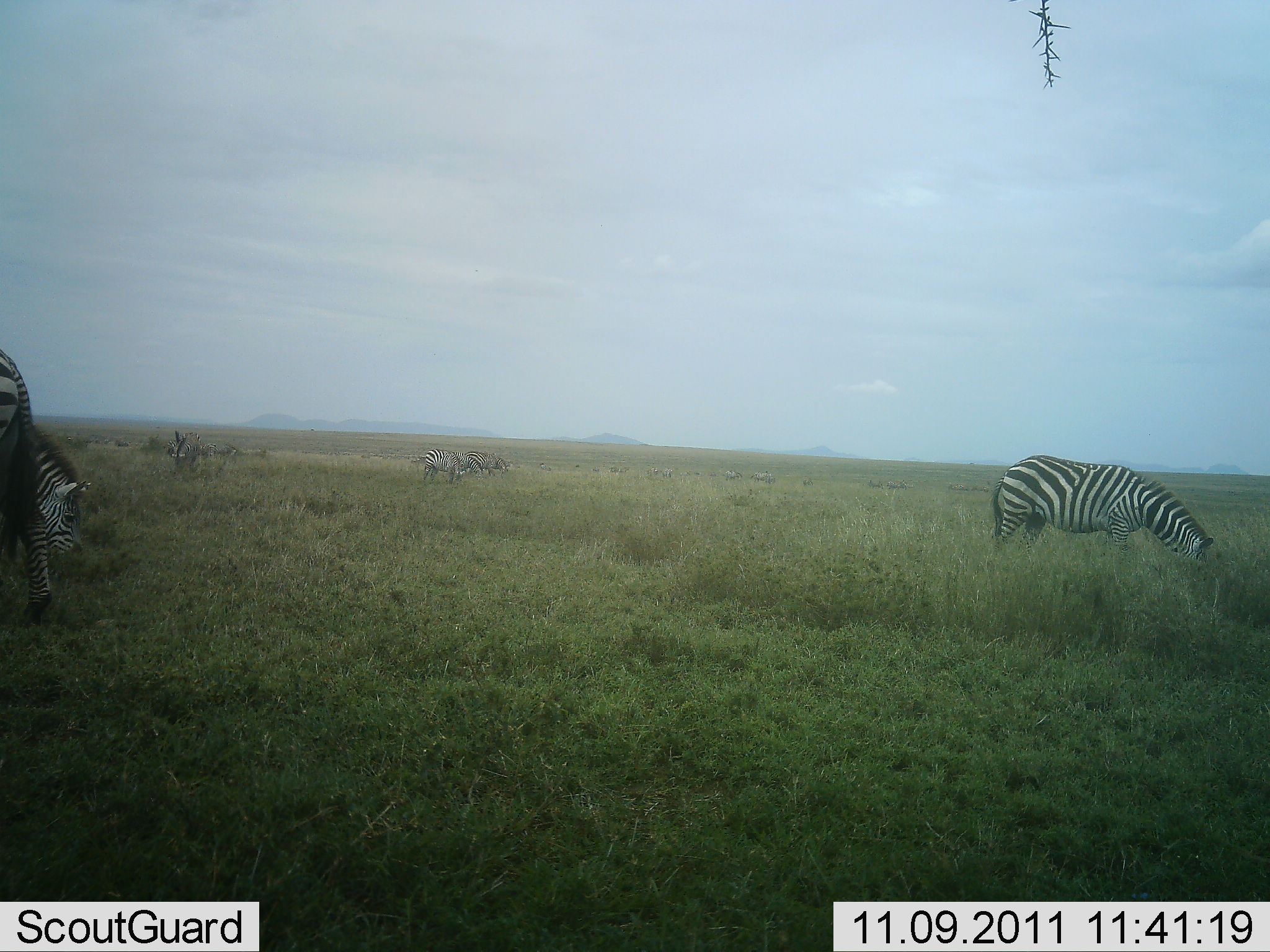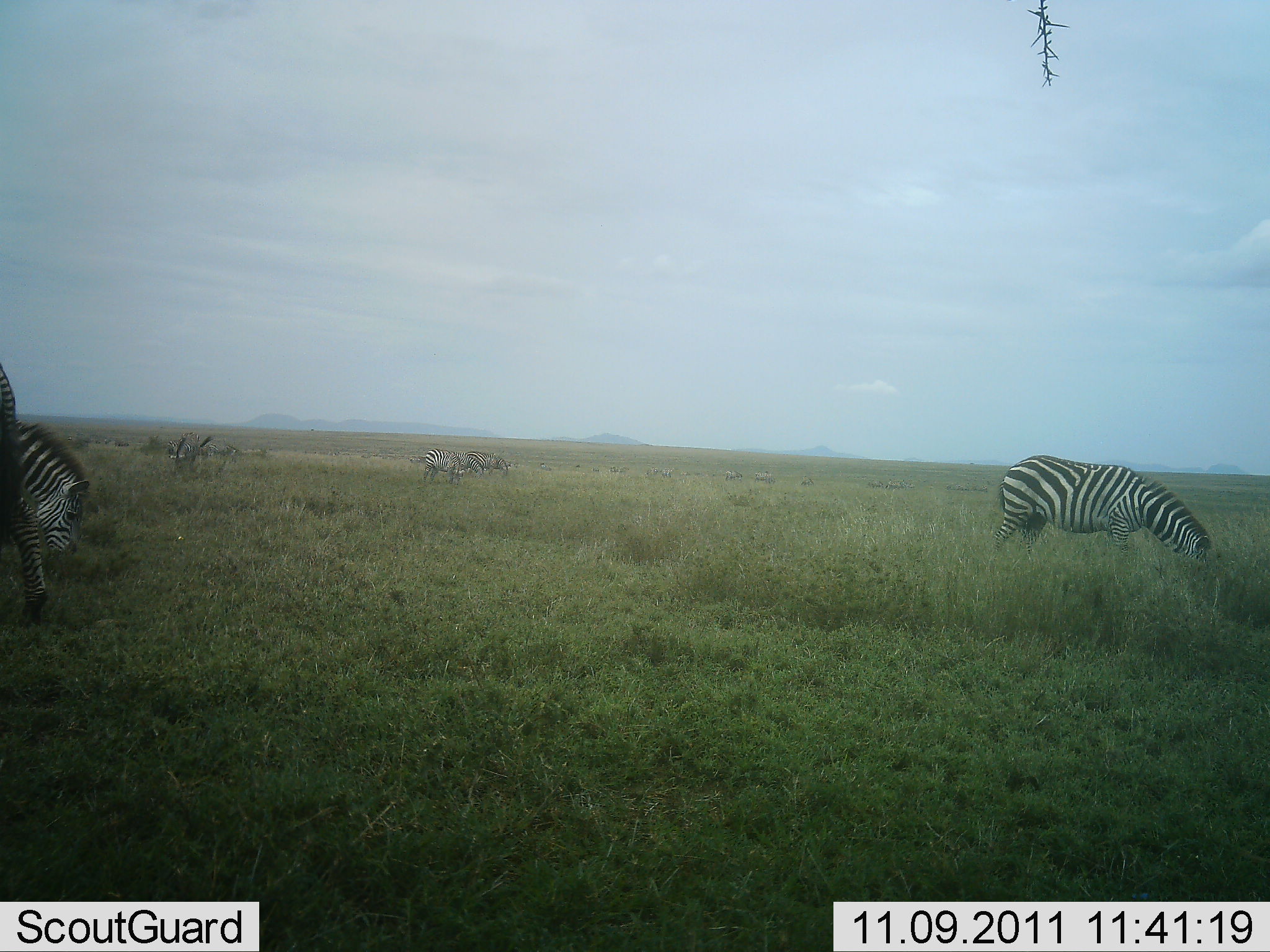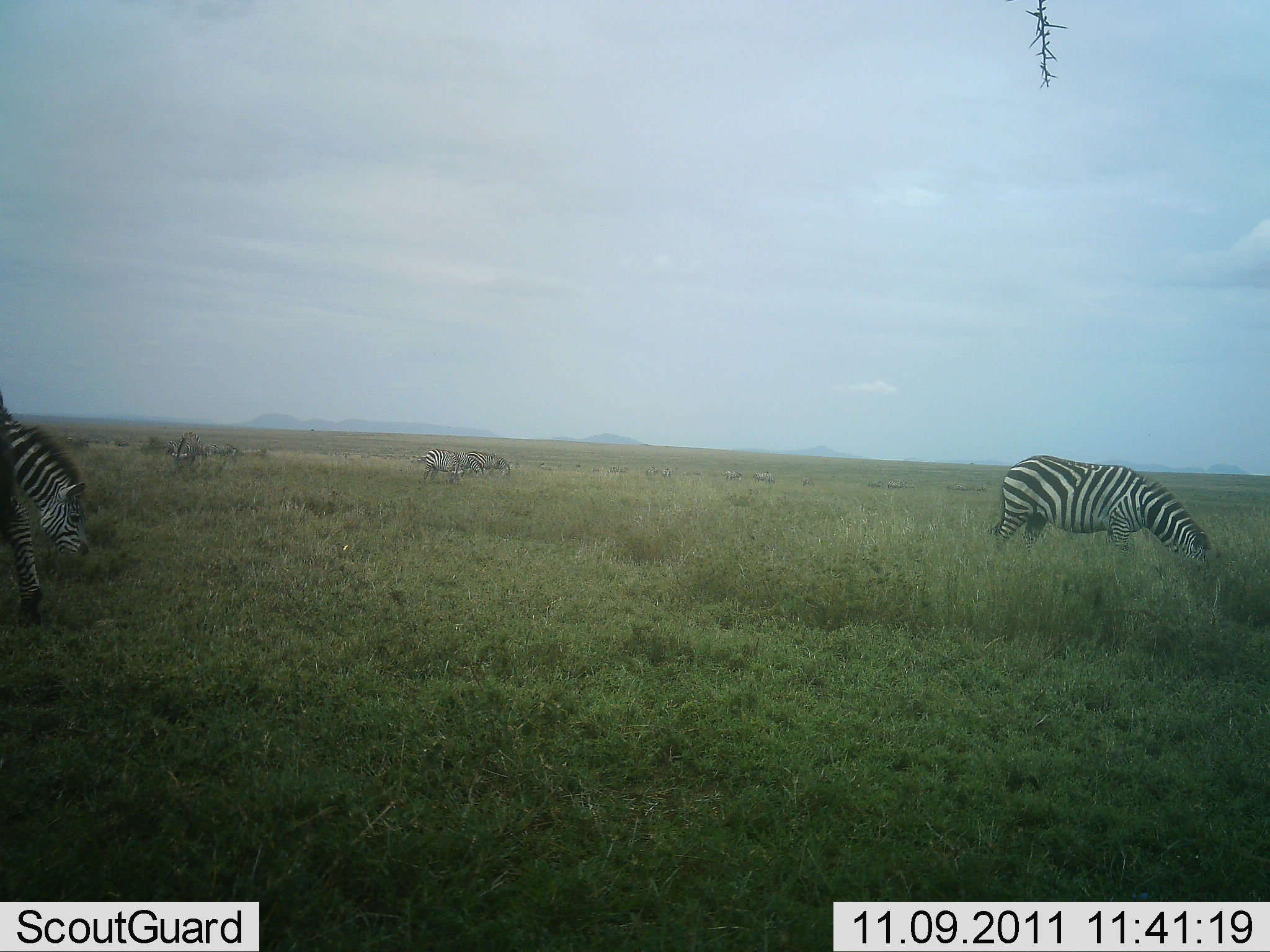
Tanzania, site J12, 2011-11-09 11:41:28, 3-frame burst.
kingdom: Animalia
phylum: Chordata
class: Mammalia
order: Perissodactyla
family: Equidae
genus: Equus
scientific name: Equus quagga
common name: plains zebra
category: zebra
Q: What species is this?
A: Zebra (plains zebra) (Equus quagga).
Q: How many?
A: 6.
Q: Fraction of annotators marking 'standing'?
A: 7%.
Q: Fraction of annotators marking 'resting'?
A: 0%.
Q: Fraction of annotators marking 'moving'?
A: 14%.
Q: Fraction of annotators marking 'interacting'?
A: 0%.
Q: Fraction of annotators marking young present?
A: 0%.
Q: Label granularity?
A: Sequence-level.